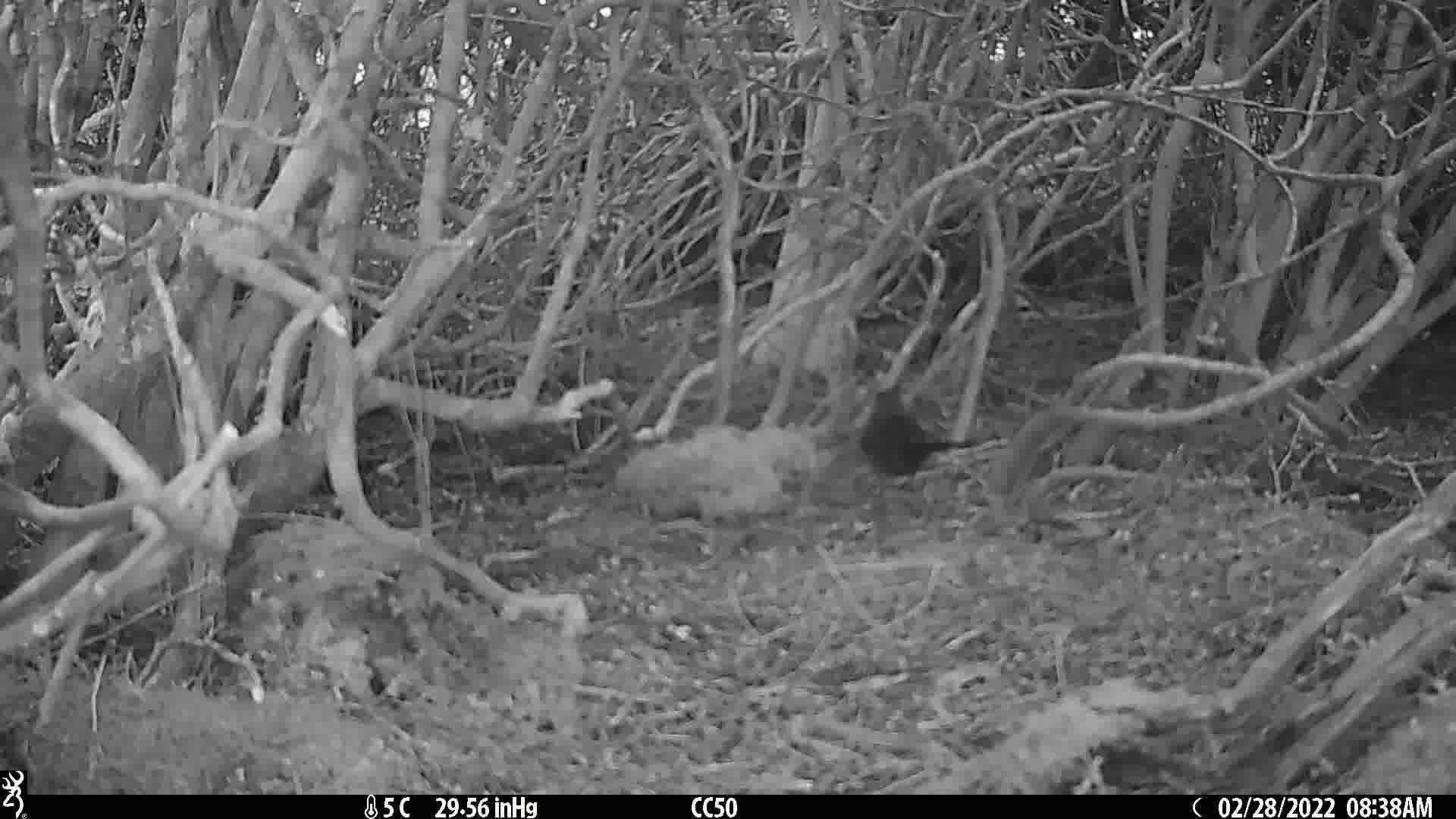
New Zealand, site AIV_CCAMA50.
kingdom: Animalia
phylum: Chordata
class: Aves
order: Passeriformes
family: Turdidae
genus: Turdus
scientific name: Turdus merula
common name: eurasian blackbird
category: blackbird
Blackbird (eurasian blackbird) (Turdus merula).